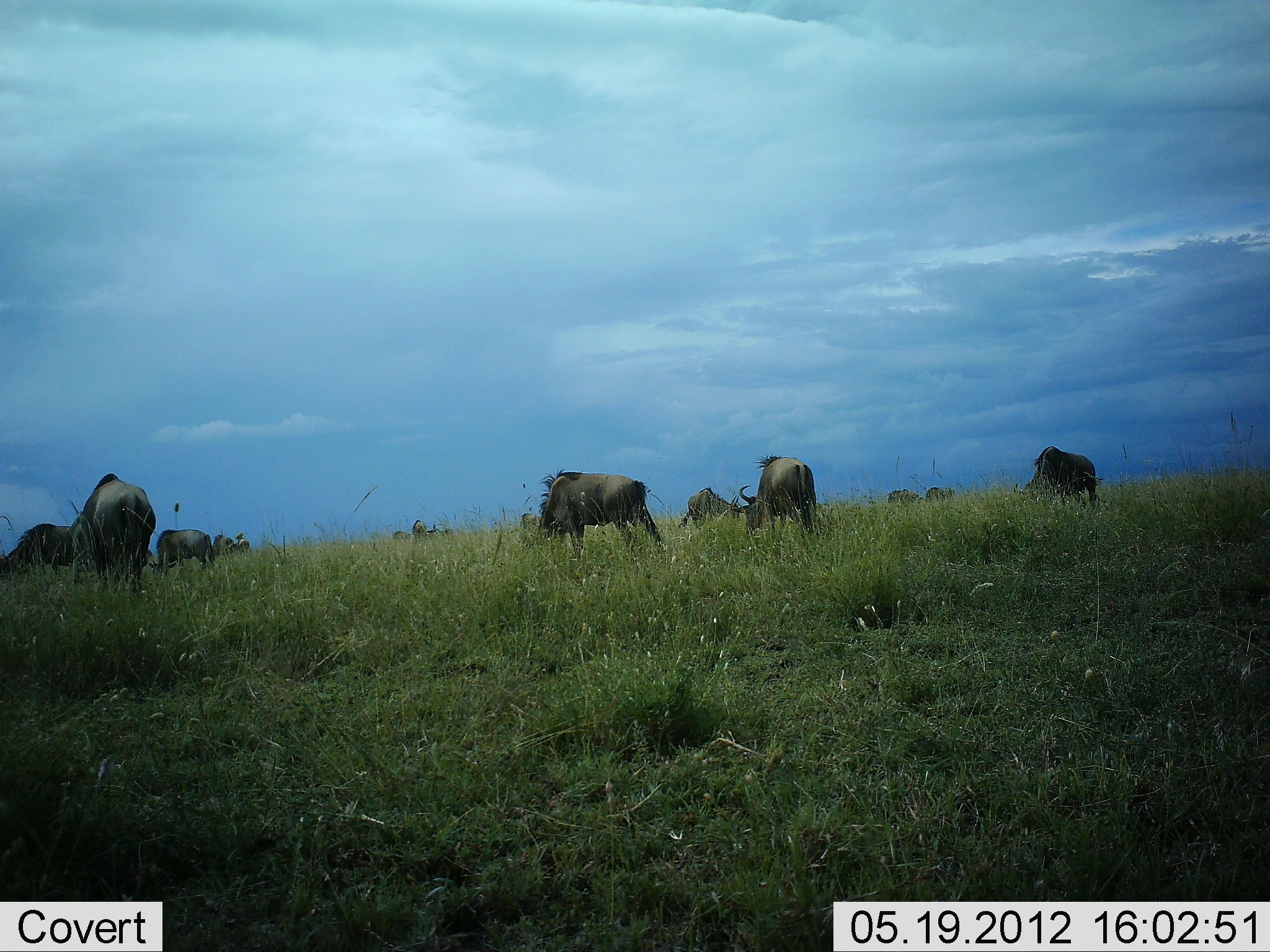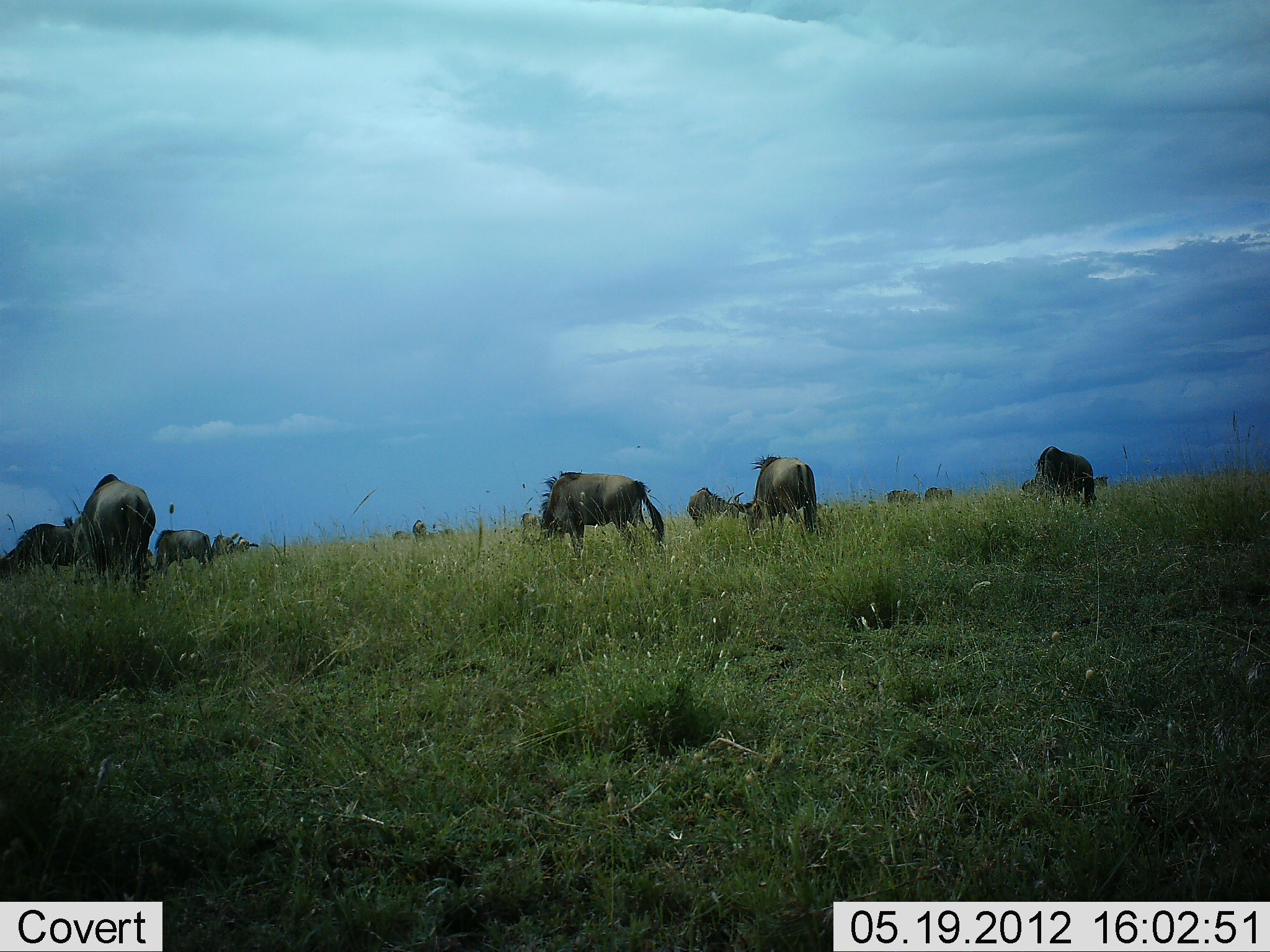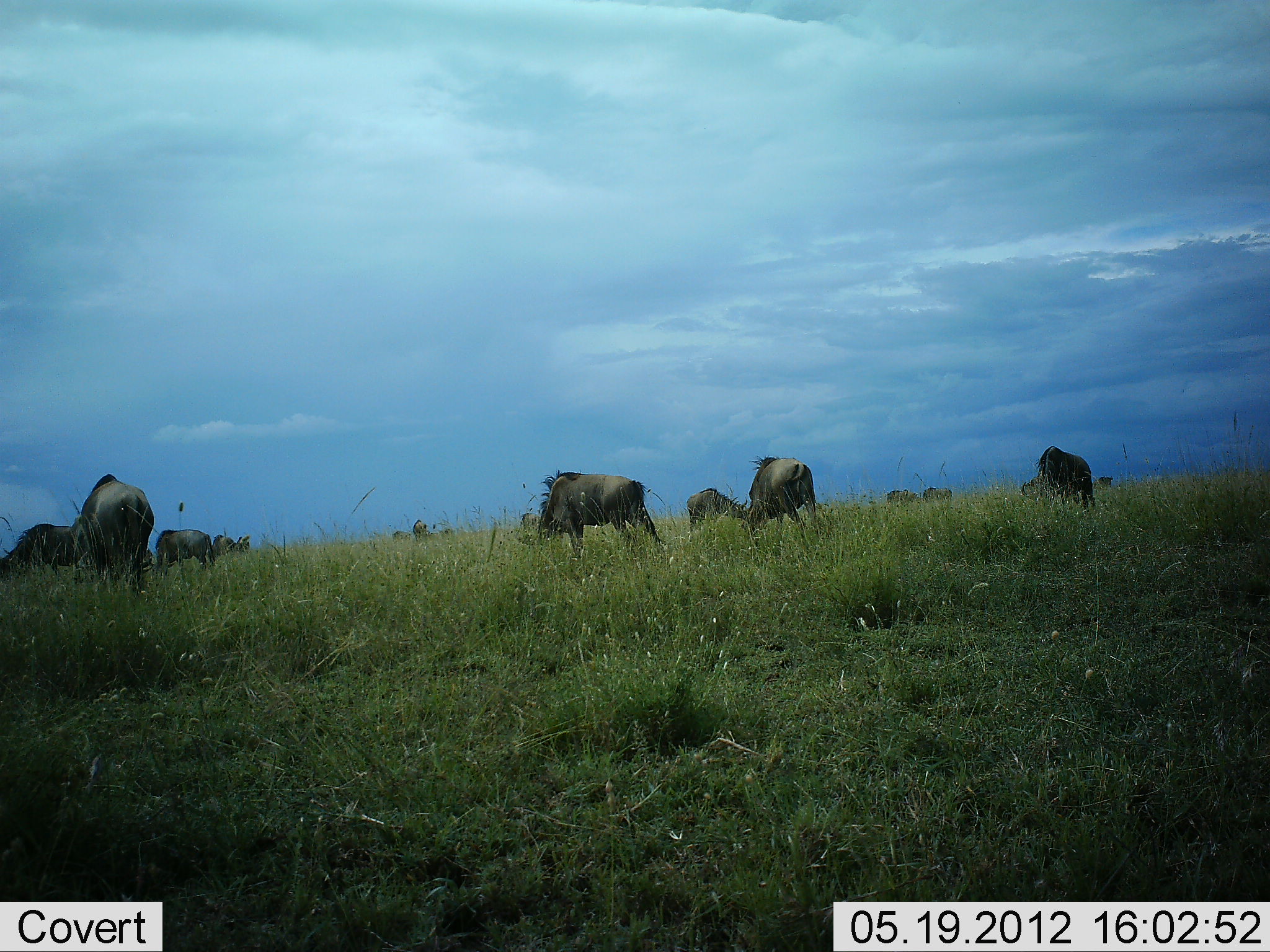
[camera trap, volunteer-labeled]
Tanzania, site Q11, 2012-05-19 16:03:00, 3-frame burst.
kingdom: Animalia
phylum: Chordata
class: Mammalia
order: Artiodactyla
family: Bovidae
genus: Connochaetes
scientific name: Connochaetes taurinus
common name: blue wildebeest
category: wildebeest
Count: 11-50.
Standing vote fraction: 55%.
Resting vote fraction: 9%.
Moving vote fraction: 18%.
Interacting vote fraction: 0%.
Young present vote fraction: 0%.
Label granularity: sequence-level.